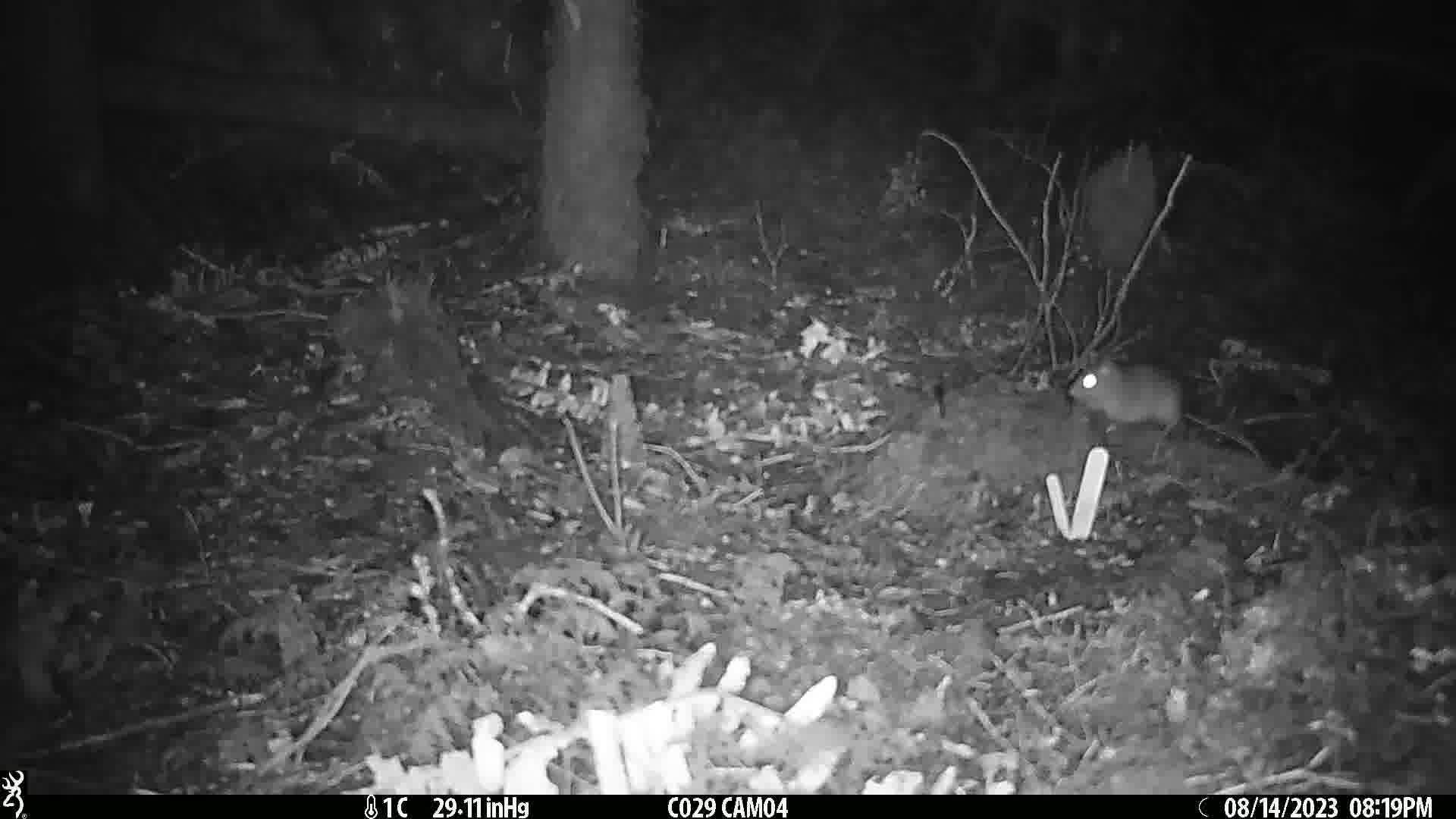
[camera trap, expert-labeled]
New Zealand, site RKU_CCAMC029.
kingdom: Animalia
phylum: Chordata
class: Mammalia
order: Rodentia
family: Muridae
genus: Rattus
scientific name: Rattus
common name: rat